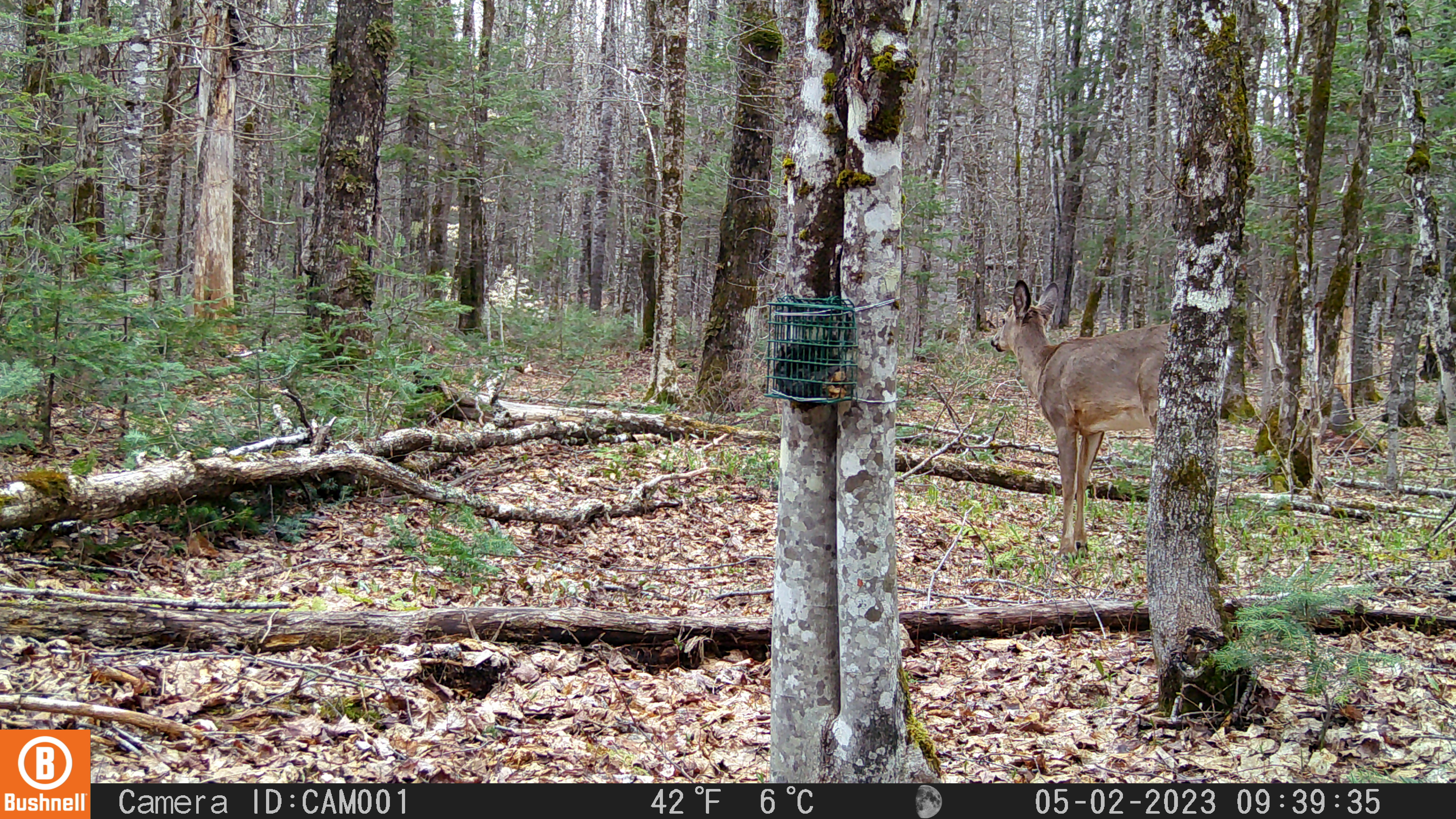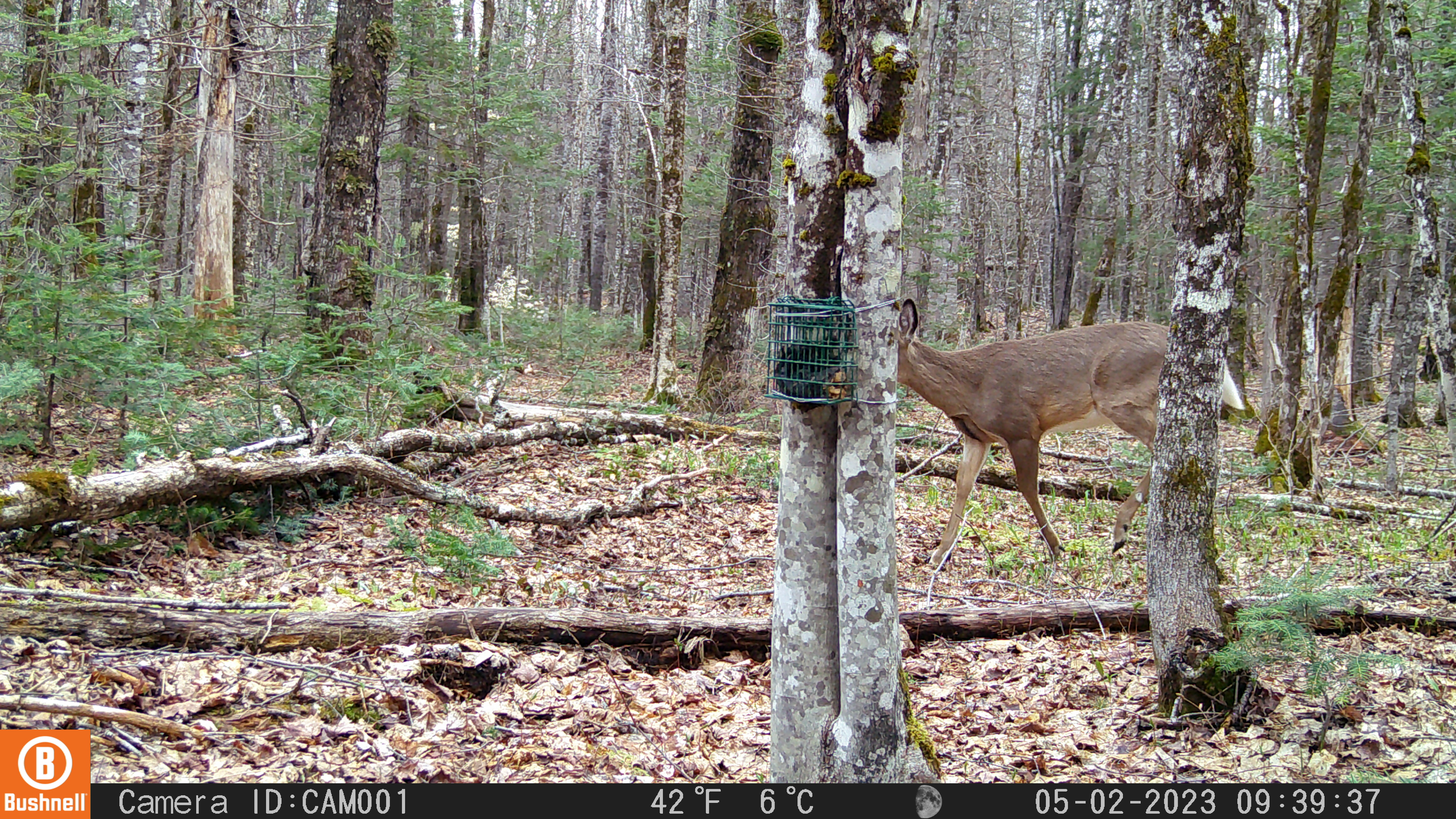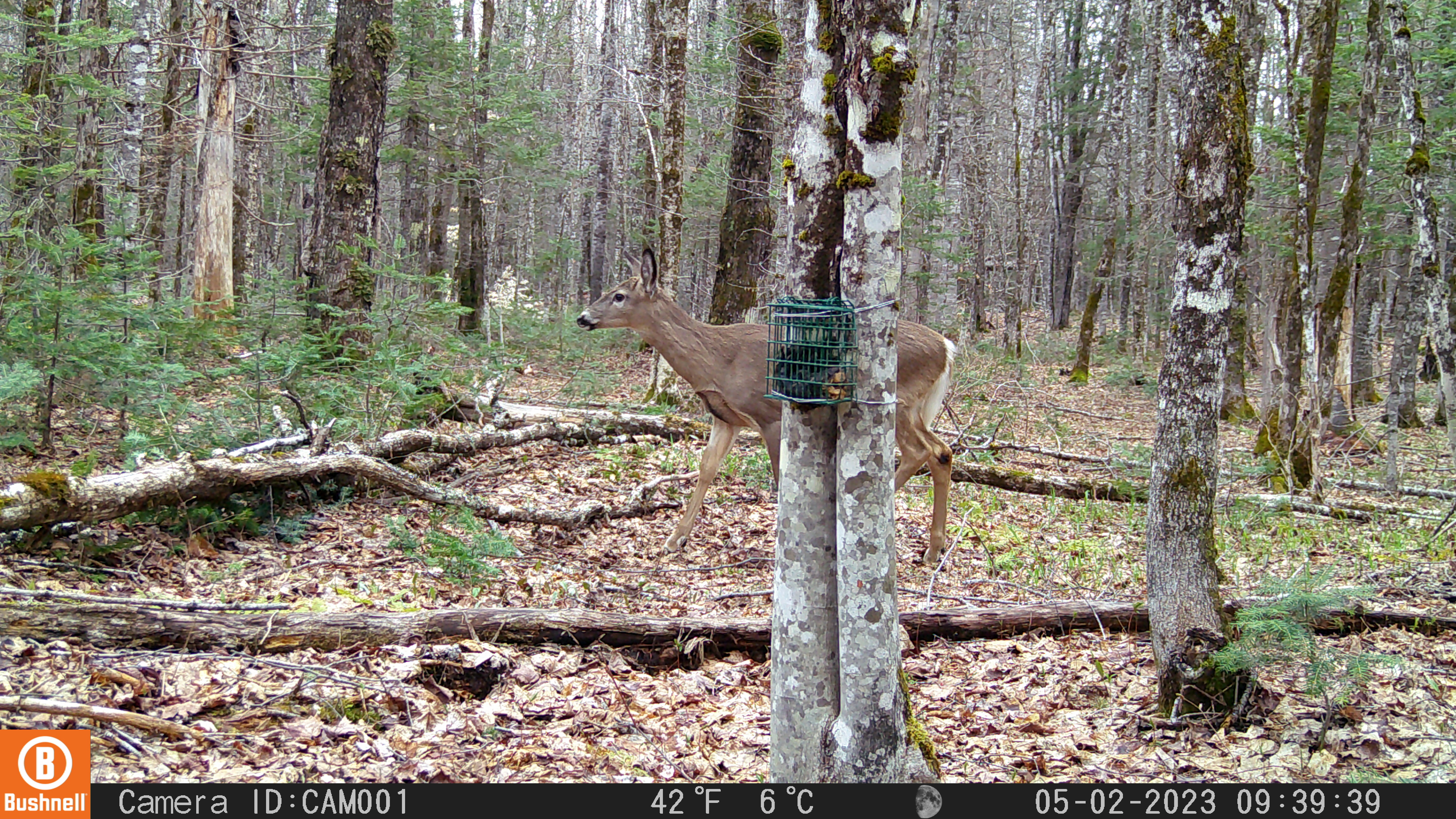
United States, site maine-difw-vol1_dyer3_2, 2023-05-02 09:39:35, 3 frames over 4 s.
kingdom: Animalia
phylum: Chordata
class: Mammalia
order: Artiodactyla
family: Cervidae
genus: Odocoileus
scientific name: Odocoileus virginianus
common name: white-tailed deer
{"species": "white-tailed deer (Odocoileus virginianus)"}